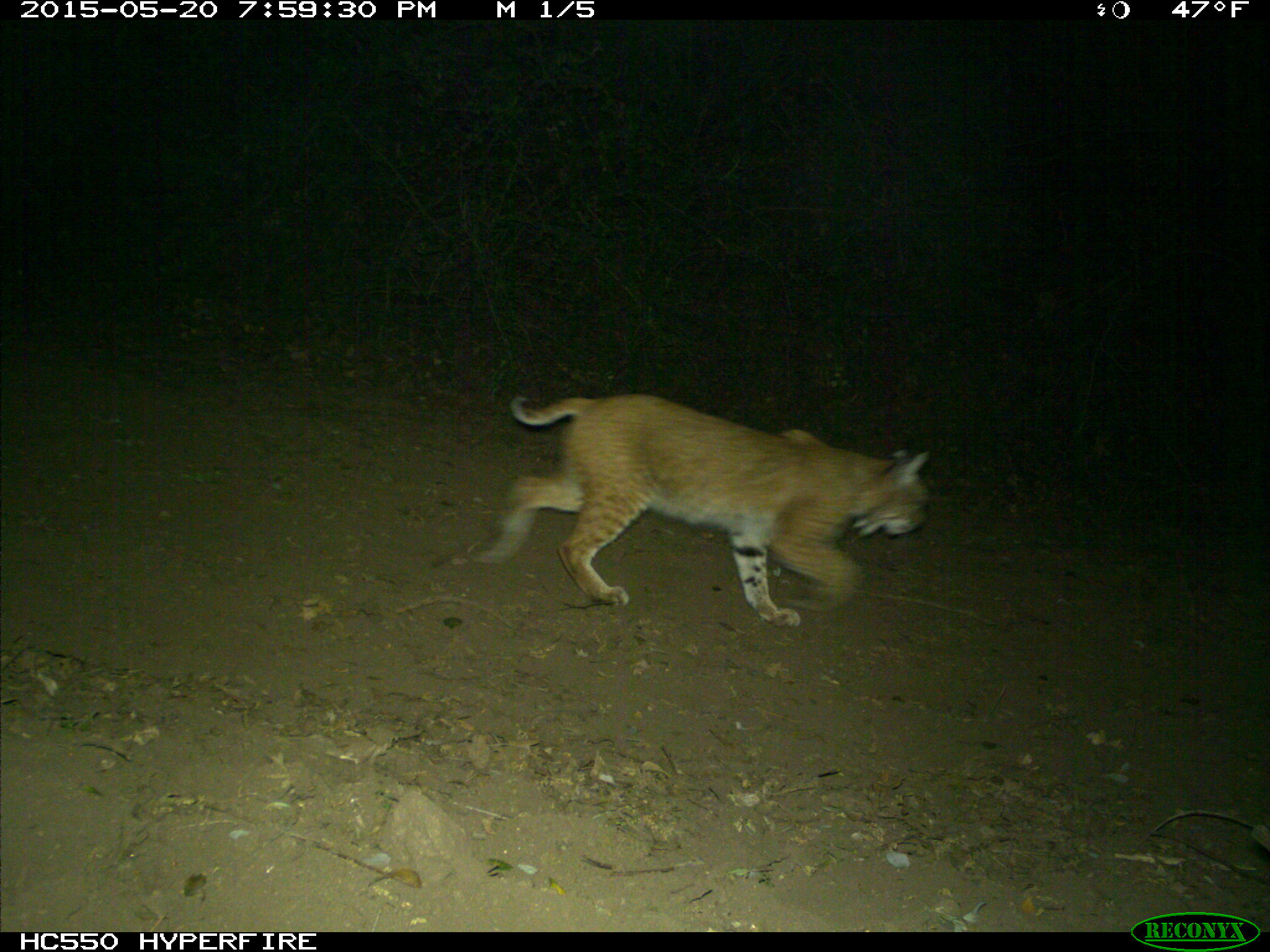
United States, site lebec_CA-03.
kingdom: Animalia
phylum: Chordata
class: Mammalia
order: Carnivora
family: Felidae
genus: Lynx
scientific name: Lynx rufus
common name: bobcat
Lynx rufus (bobcat).